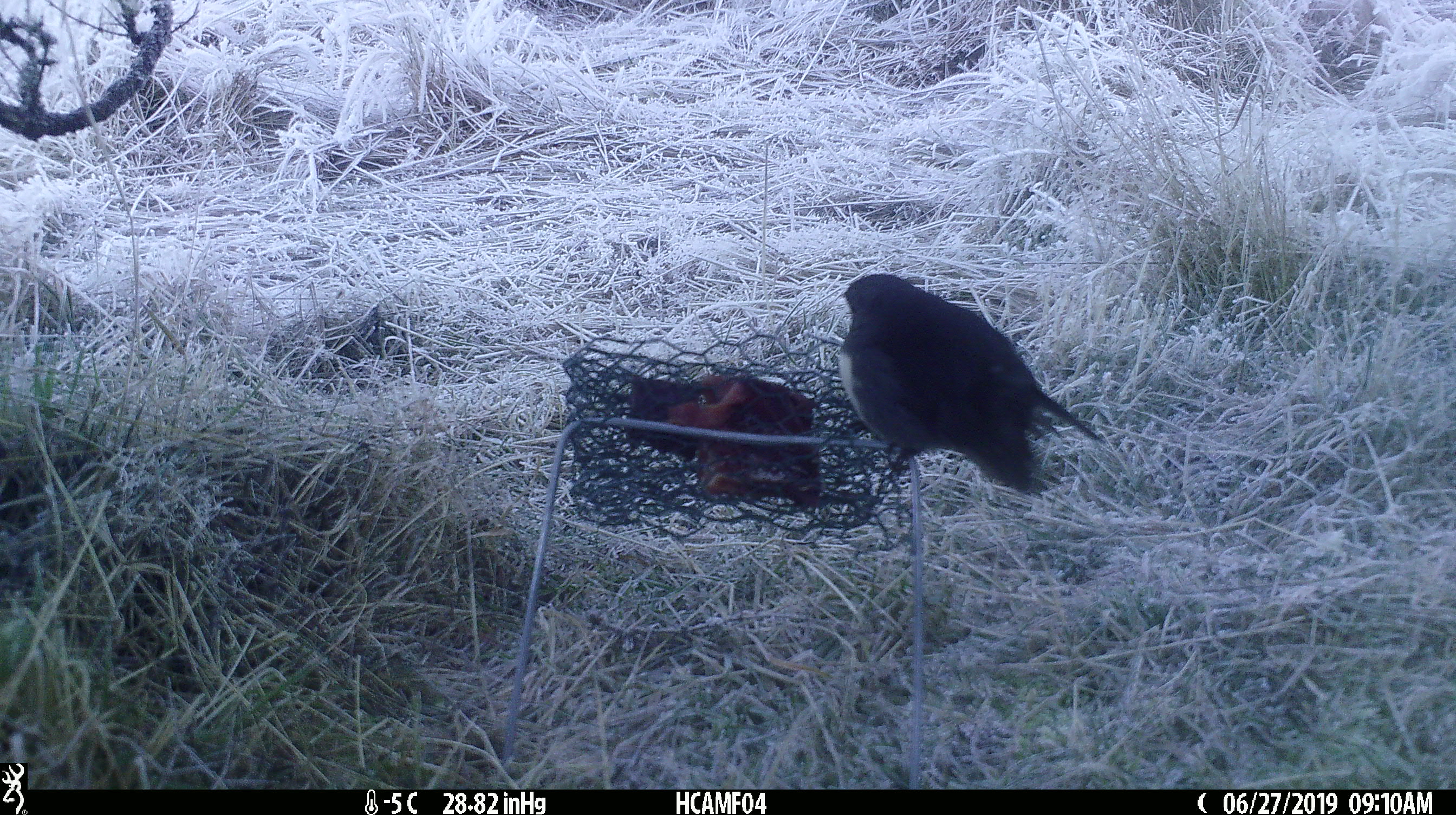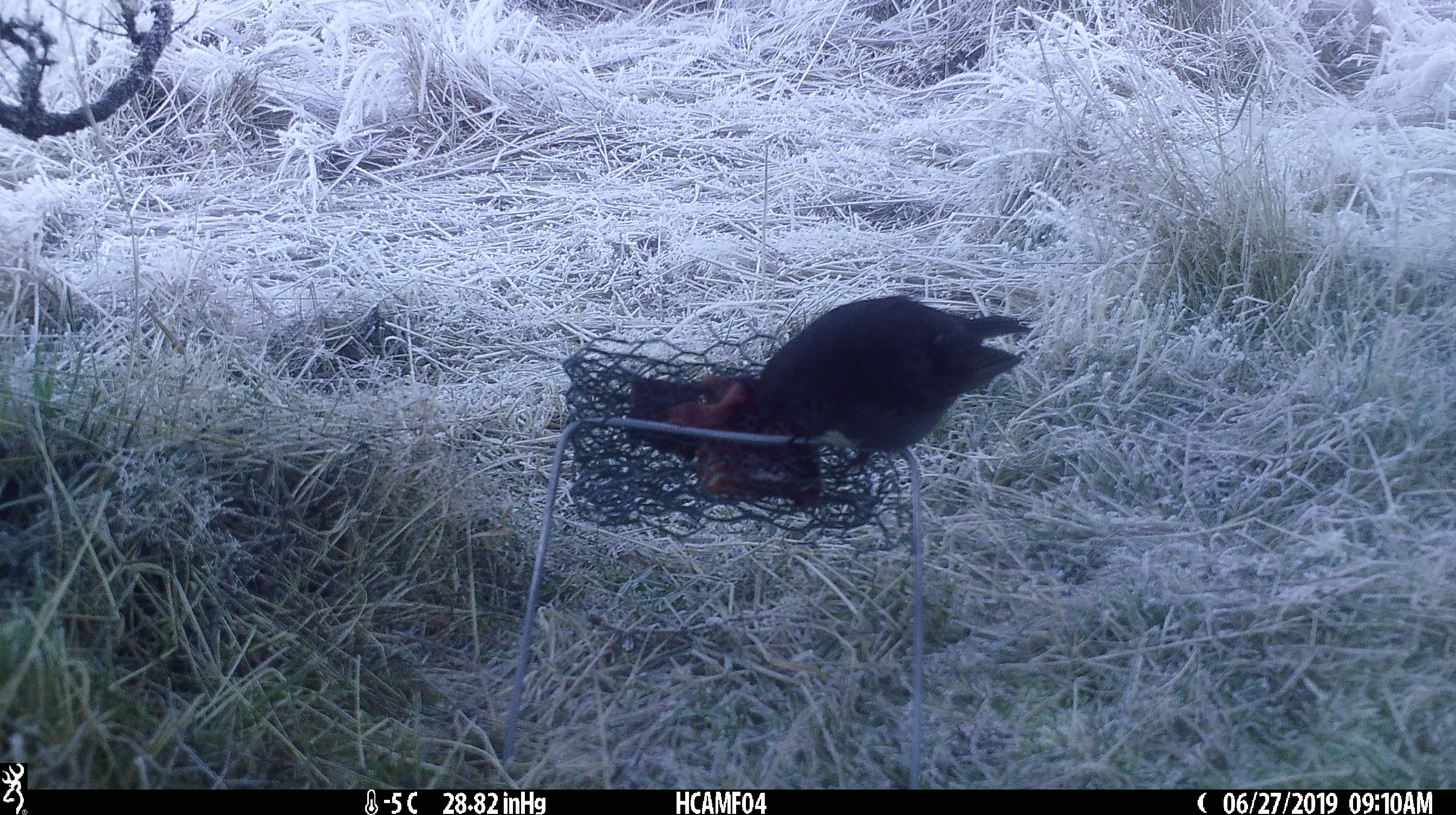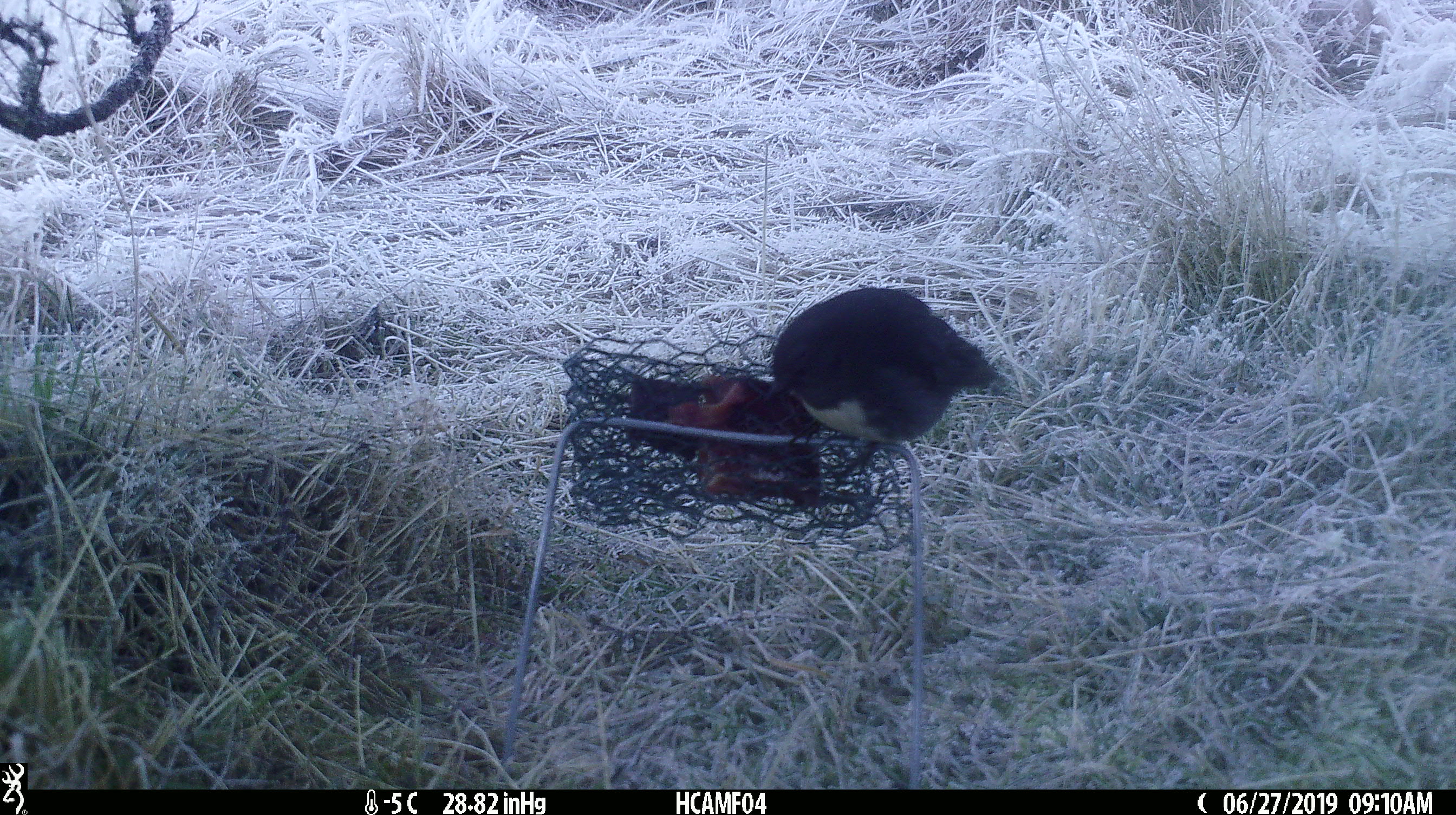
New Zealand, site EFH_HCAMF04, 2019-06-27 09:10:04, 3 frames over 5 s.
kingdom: Animalia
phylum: Chordata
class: Aves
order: Passeriformes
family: Petroicidae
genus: Petroica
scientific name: Petroica australis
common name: new zealand robin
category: robin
Robin (new zealand robin) (Petroica australis).